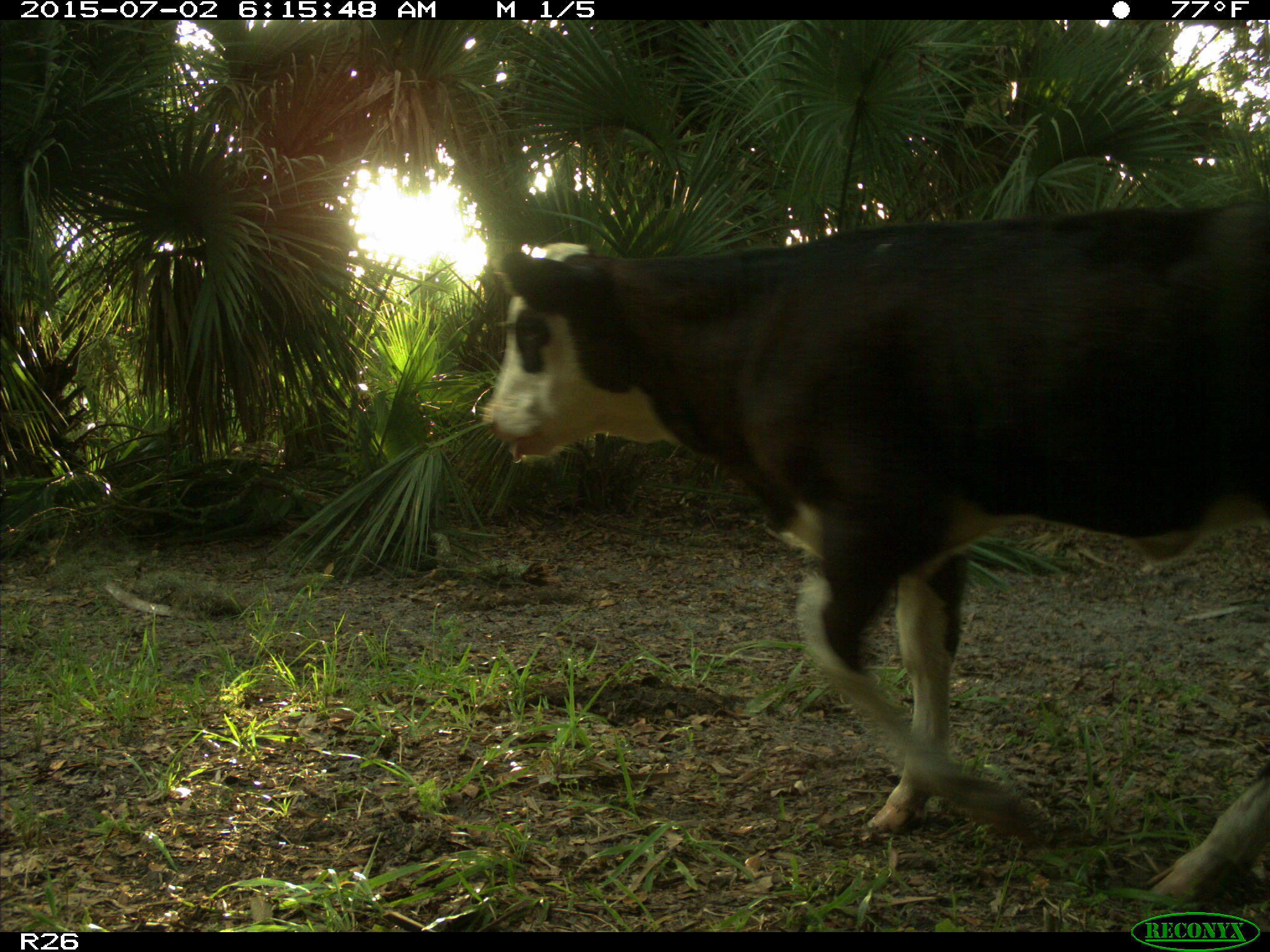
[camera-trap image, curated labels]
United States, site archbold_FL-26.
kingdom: Animalia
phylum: Chordata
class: Mammalia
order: Artiodactyla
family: Bovidae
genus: Bos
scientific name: Bos taurus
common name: domestic cow